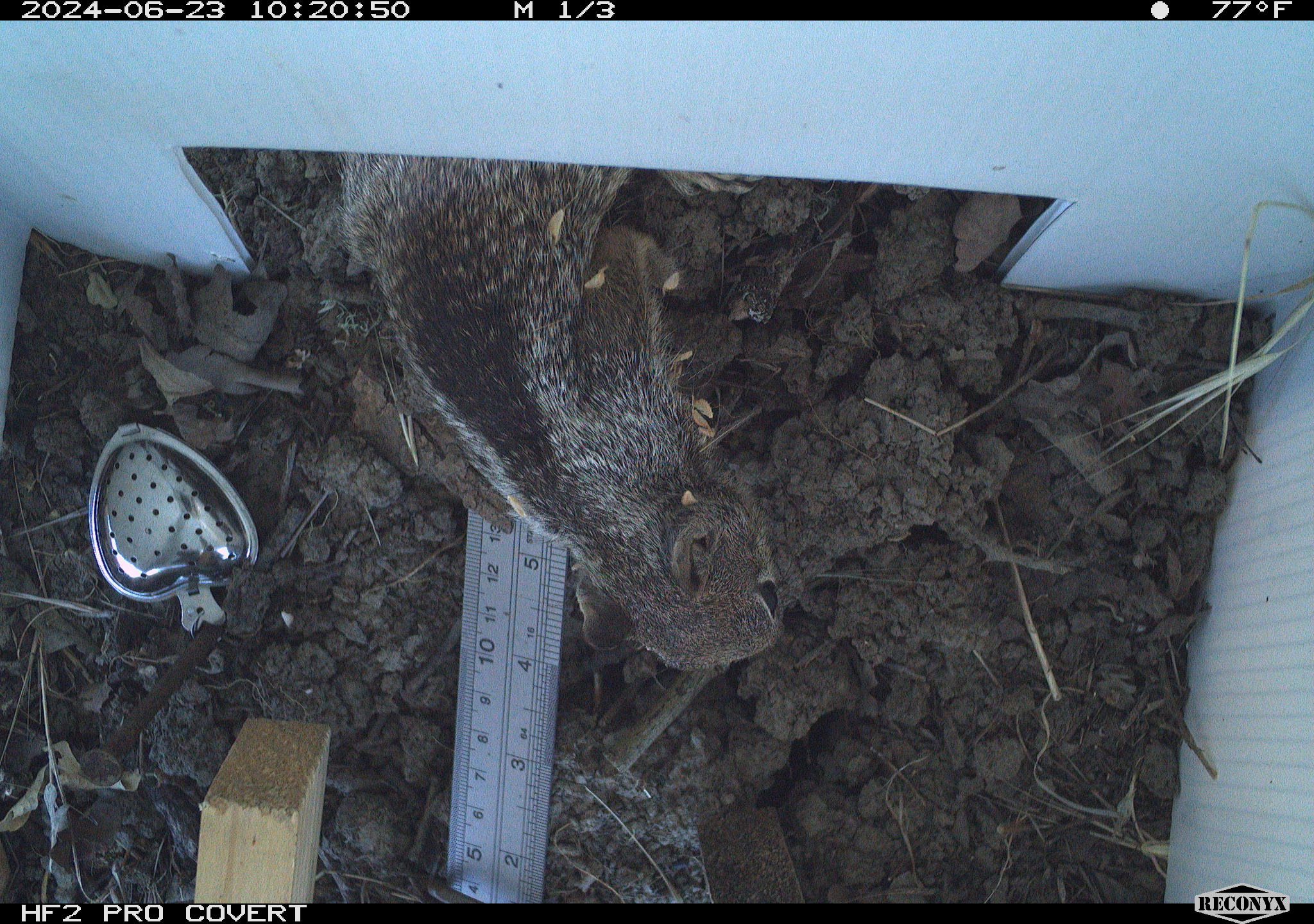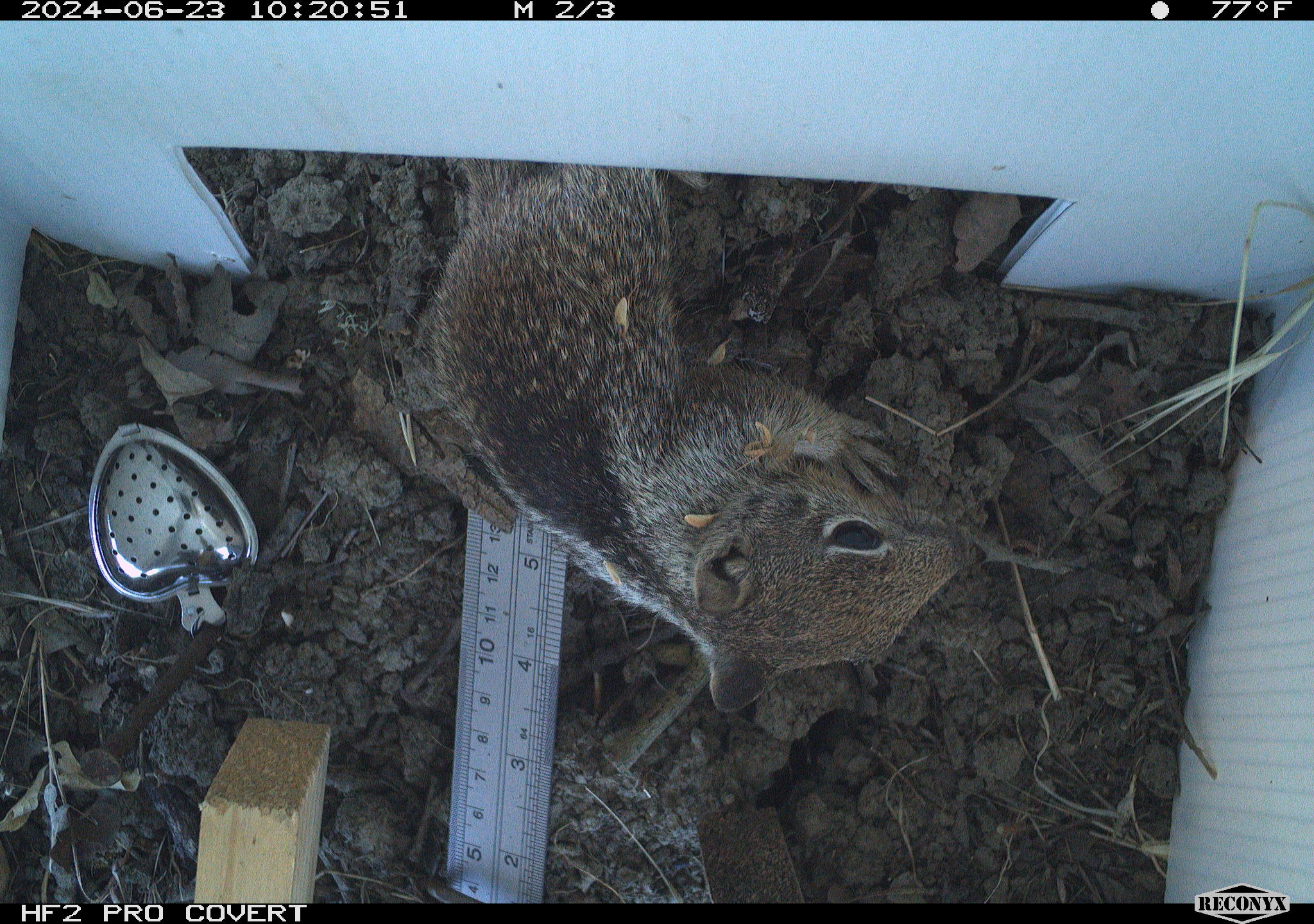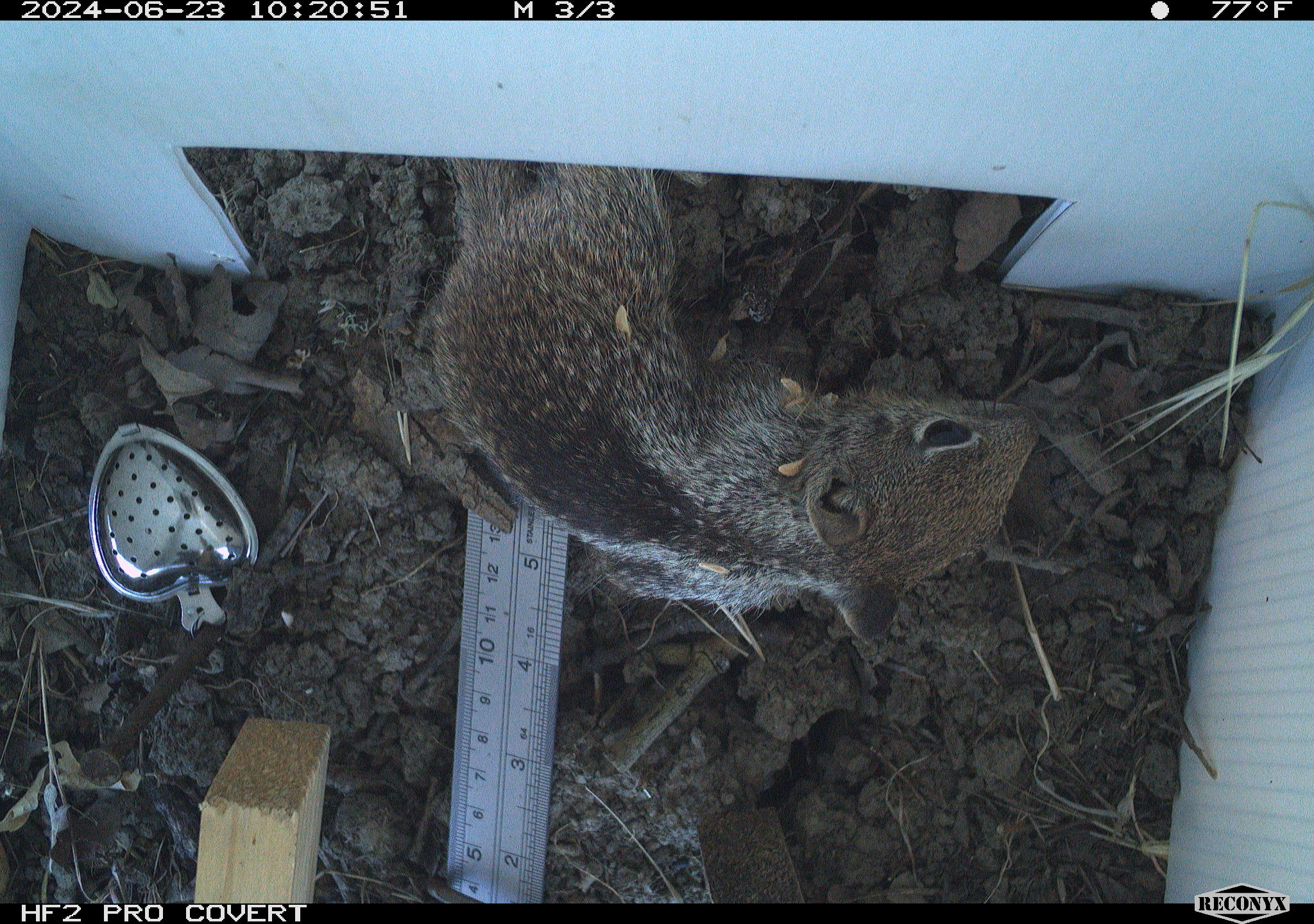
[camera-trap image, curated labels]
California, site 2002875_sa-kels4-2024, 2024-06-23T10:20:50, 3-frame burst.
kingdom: Animalia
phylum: Chordata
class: Mammalia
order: Rodentia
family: Sciuridae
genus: Otospermophilus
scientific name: Otospermophilus beecheyi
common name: california ground squirrel